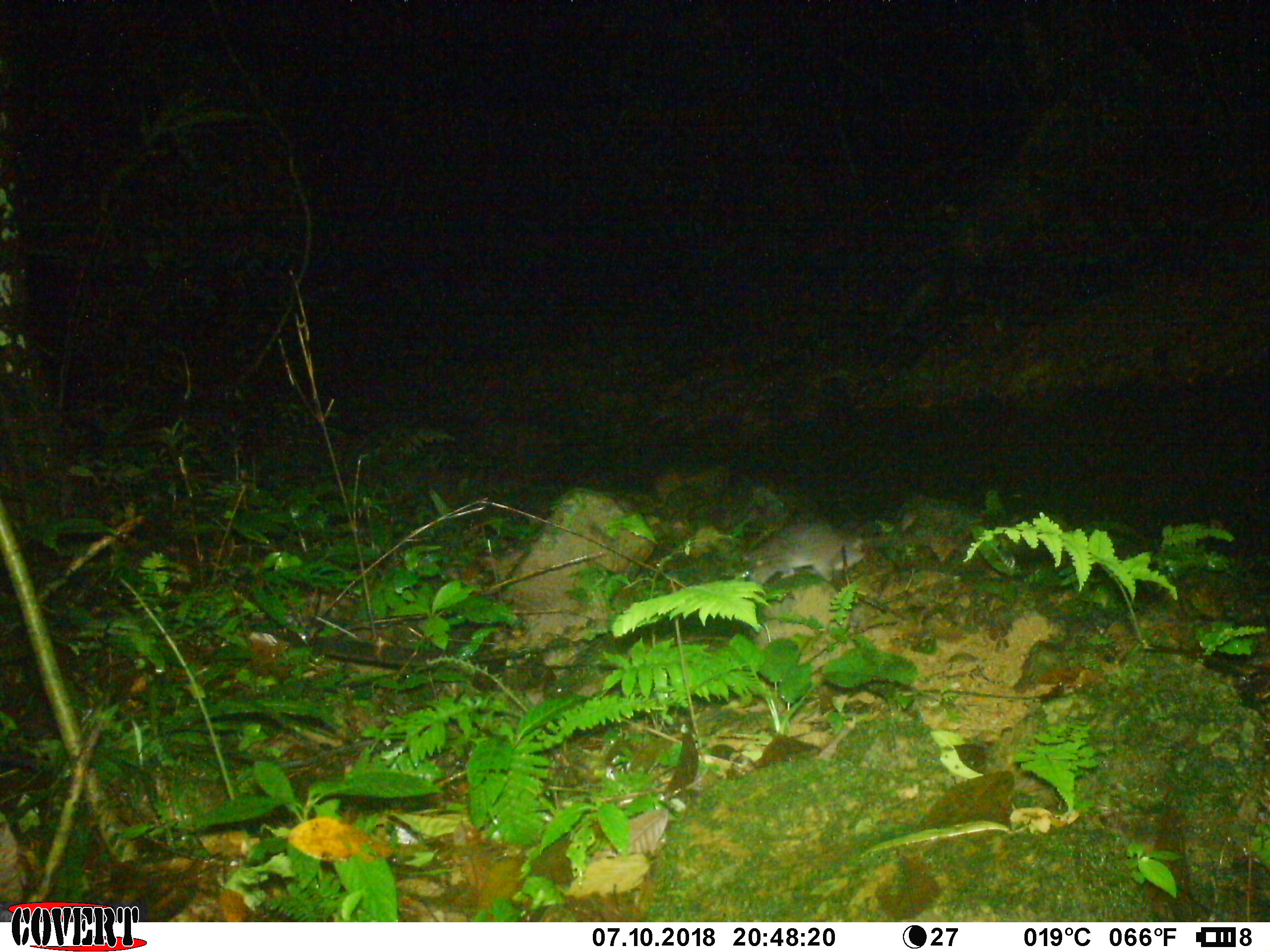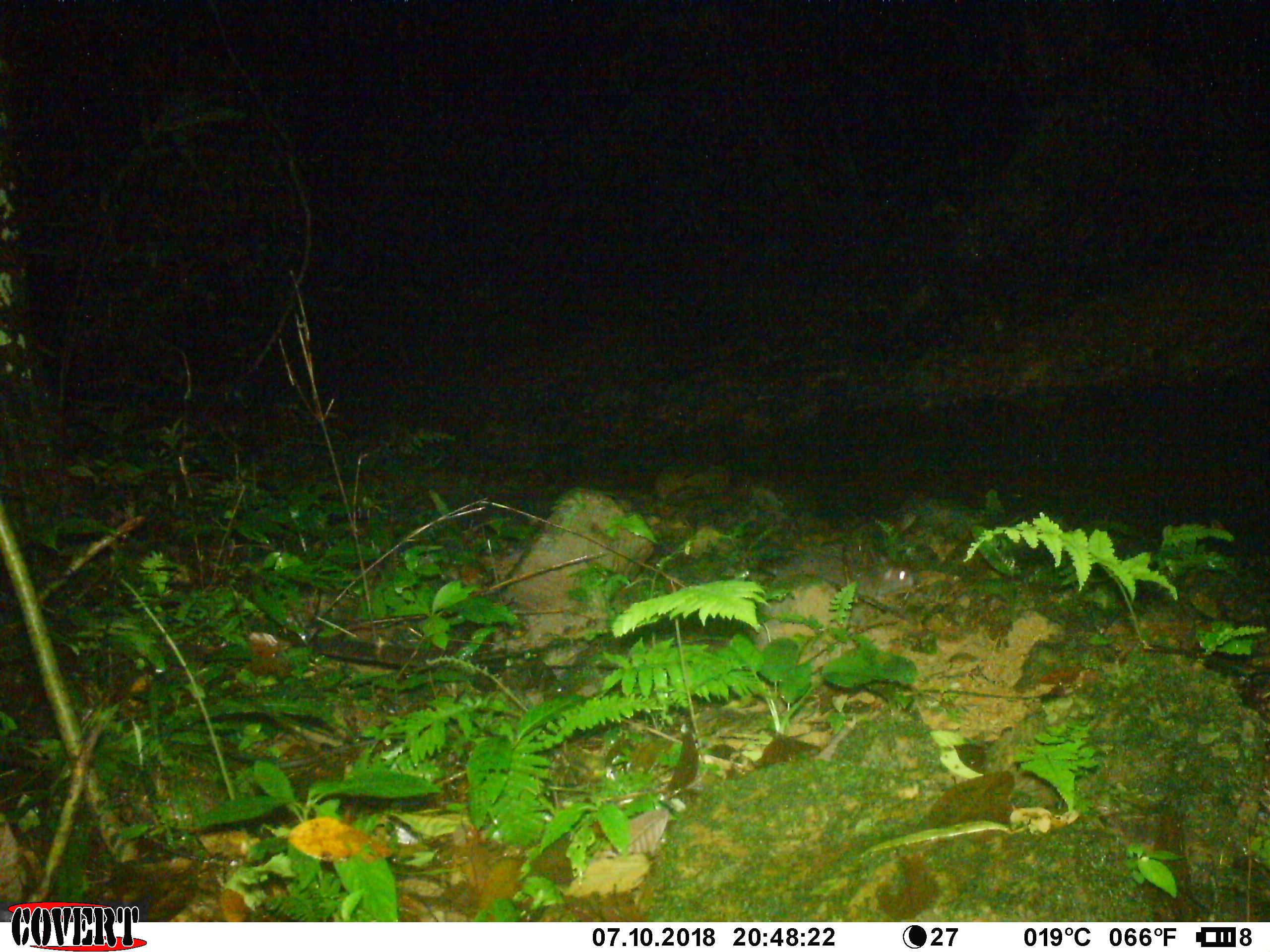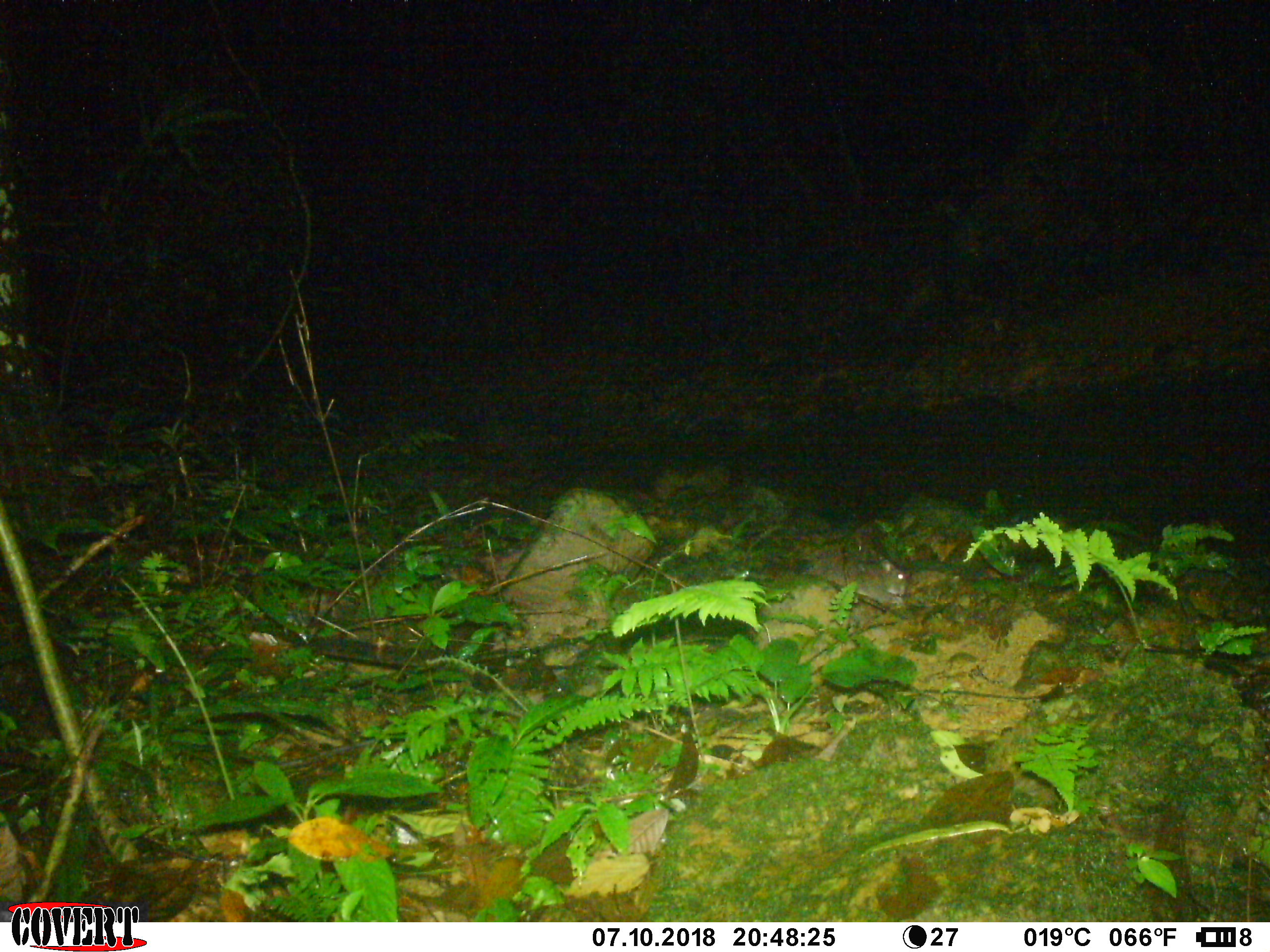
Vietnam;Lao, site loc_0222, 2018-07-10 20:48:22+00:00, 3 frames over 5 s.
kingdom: Animalia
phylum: Chordata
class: Mammalia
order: Rodentia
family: Muridae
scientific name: Muridae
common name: old-world mice and rats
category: unidentified murid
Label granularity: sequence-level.